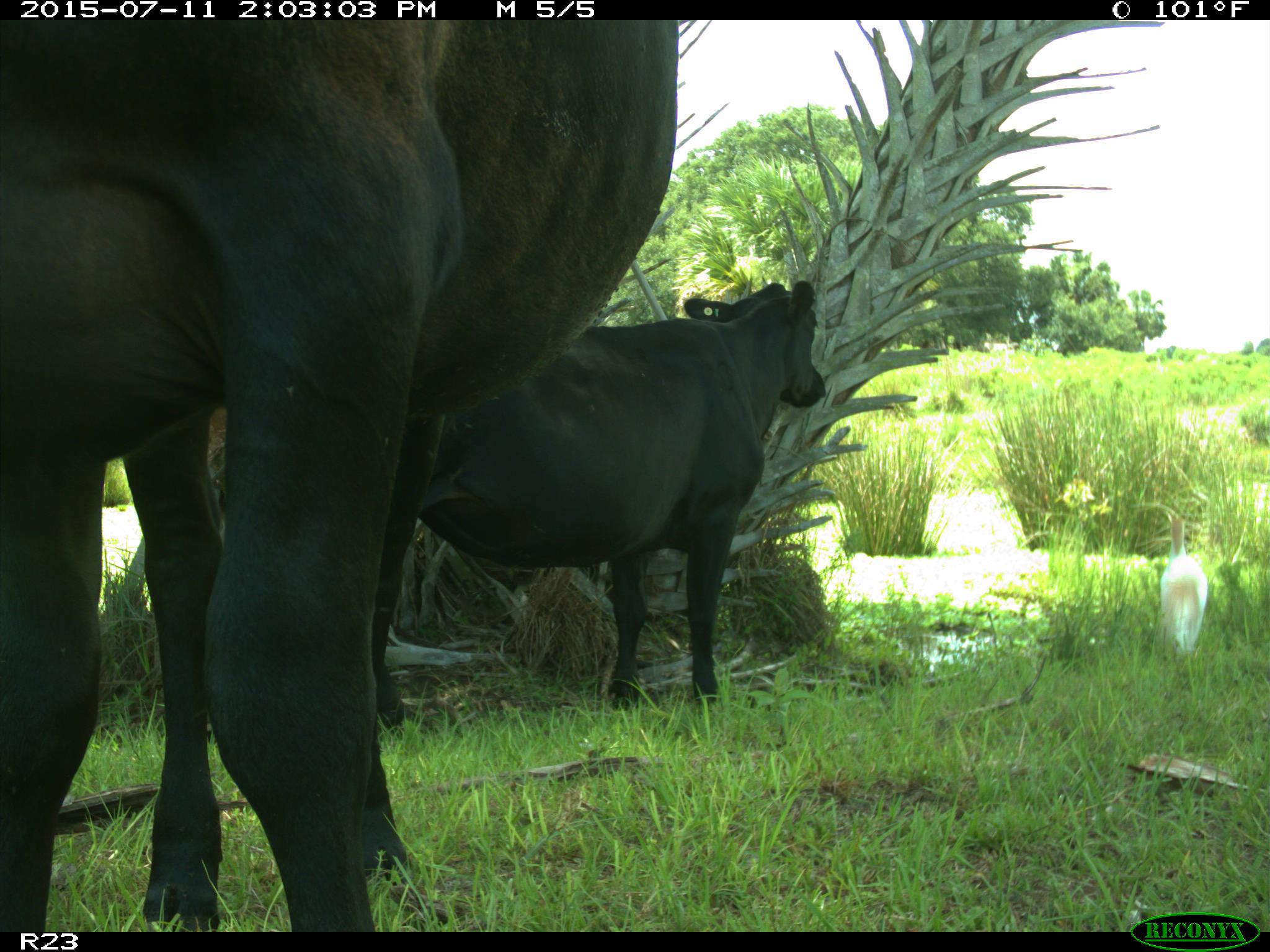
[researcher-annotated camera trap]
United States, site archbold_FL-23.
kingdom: Animalia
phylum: Chordata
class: Mammalia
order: Artiodactyla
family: Bovidae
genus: Bos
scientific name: Bos taurus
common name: domestic cow